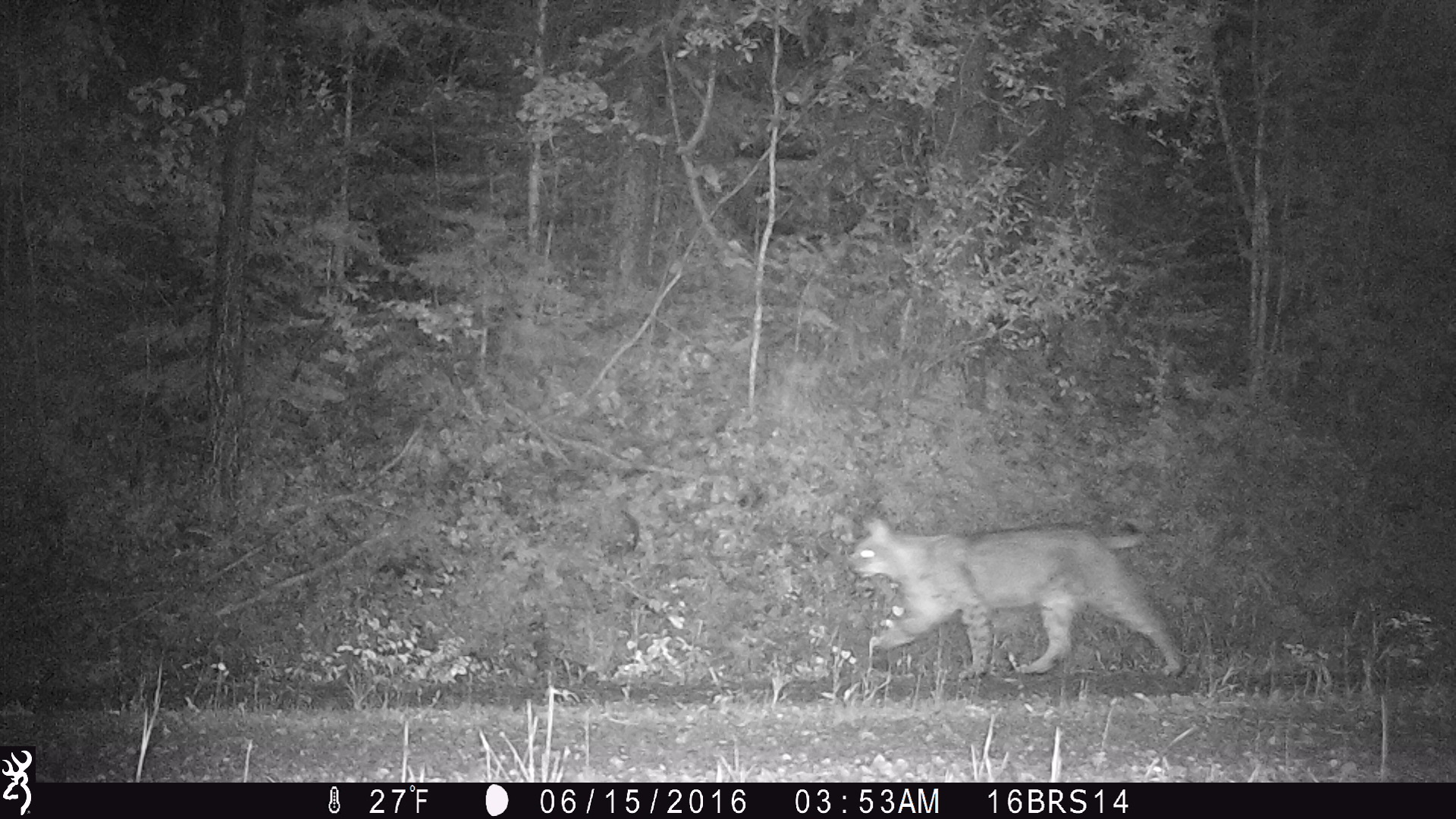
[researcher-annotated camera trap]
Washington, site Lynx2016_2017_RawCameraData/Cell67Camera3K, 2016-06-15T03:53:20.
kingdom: Animalia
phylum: Chordata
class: Mammalia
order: Carnivora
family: Felidae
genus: Lynx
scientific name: Lynx rufus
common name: bobcat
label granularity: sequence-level